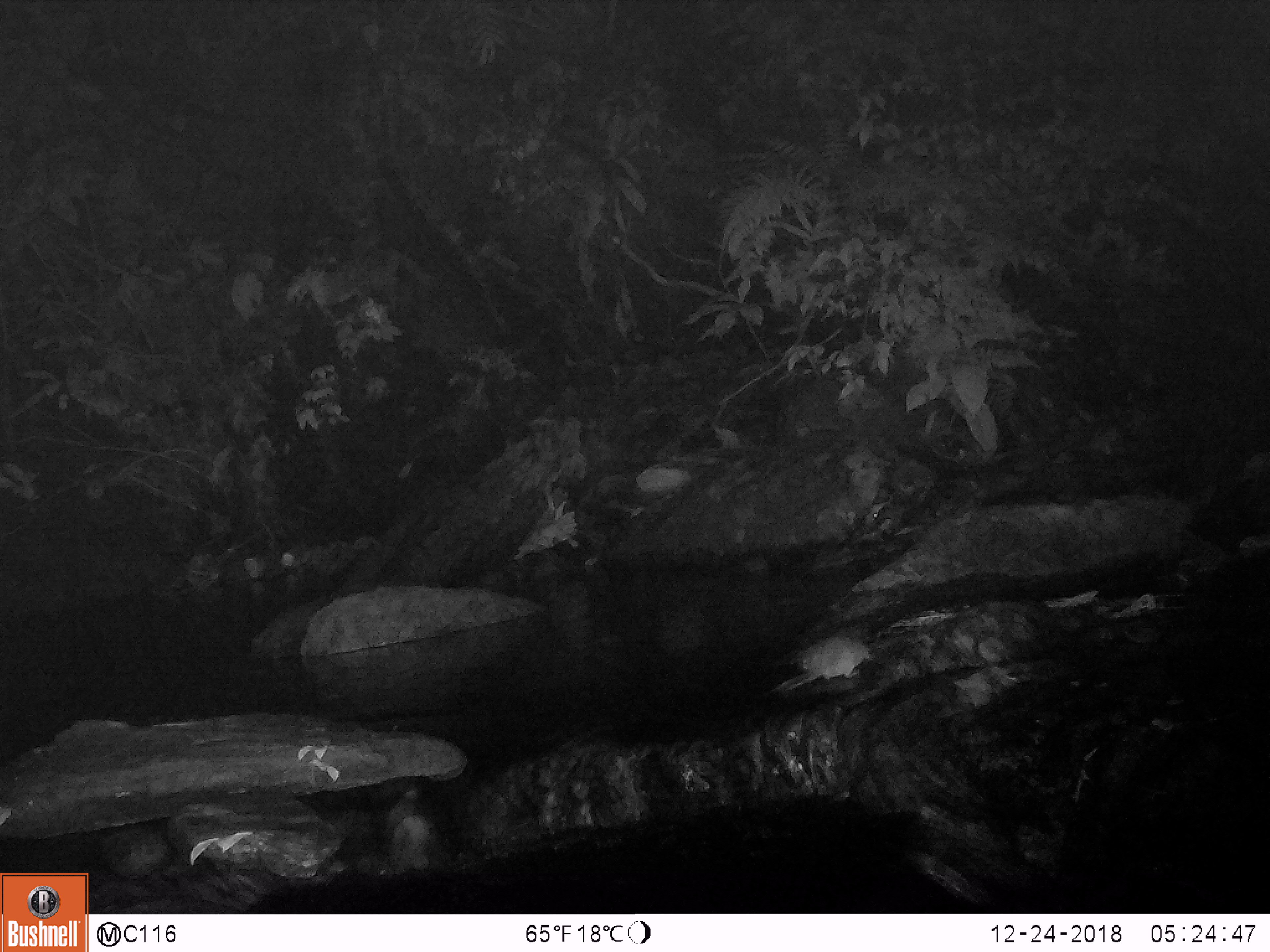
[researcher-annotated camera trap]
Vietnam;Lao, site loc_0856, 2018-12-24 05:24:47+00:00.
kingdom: Animalia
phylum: Chordata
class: Mammalia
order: Rodentia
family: Muridae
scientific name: Muridae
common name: old-world mice and rats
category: unidentified murid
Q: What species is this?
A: Unidentified murid (old-world mice and rats) (Muridae).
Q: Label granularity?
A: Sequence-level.